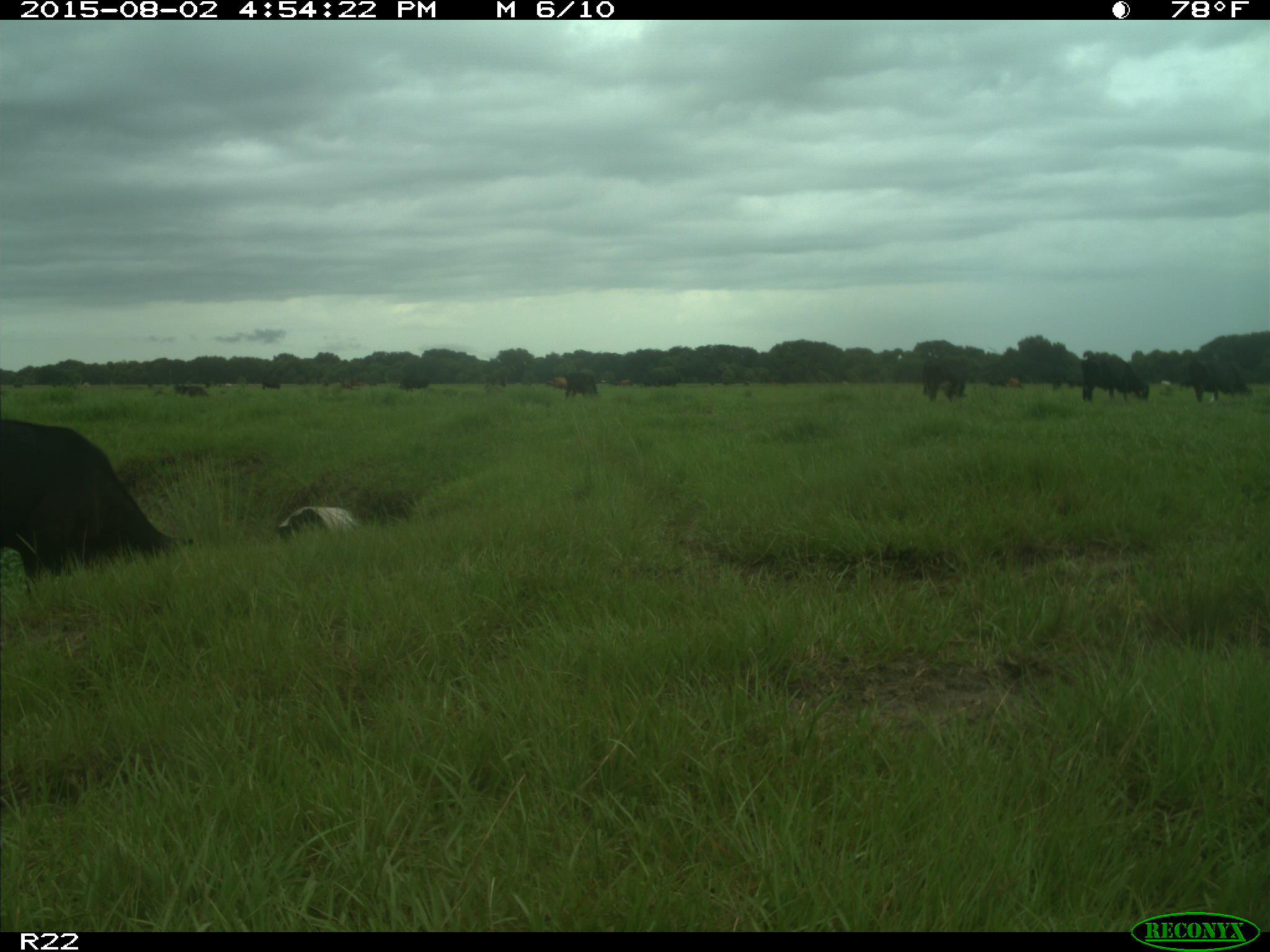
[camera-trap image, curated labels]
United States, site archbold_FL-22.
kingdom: Animalia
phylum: Chordata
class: Mammalia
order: Artiodactyla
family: Bovidae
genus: Bos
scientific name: Bos taurus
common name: domestic cow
Bos taurus (domestic cow).